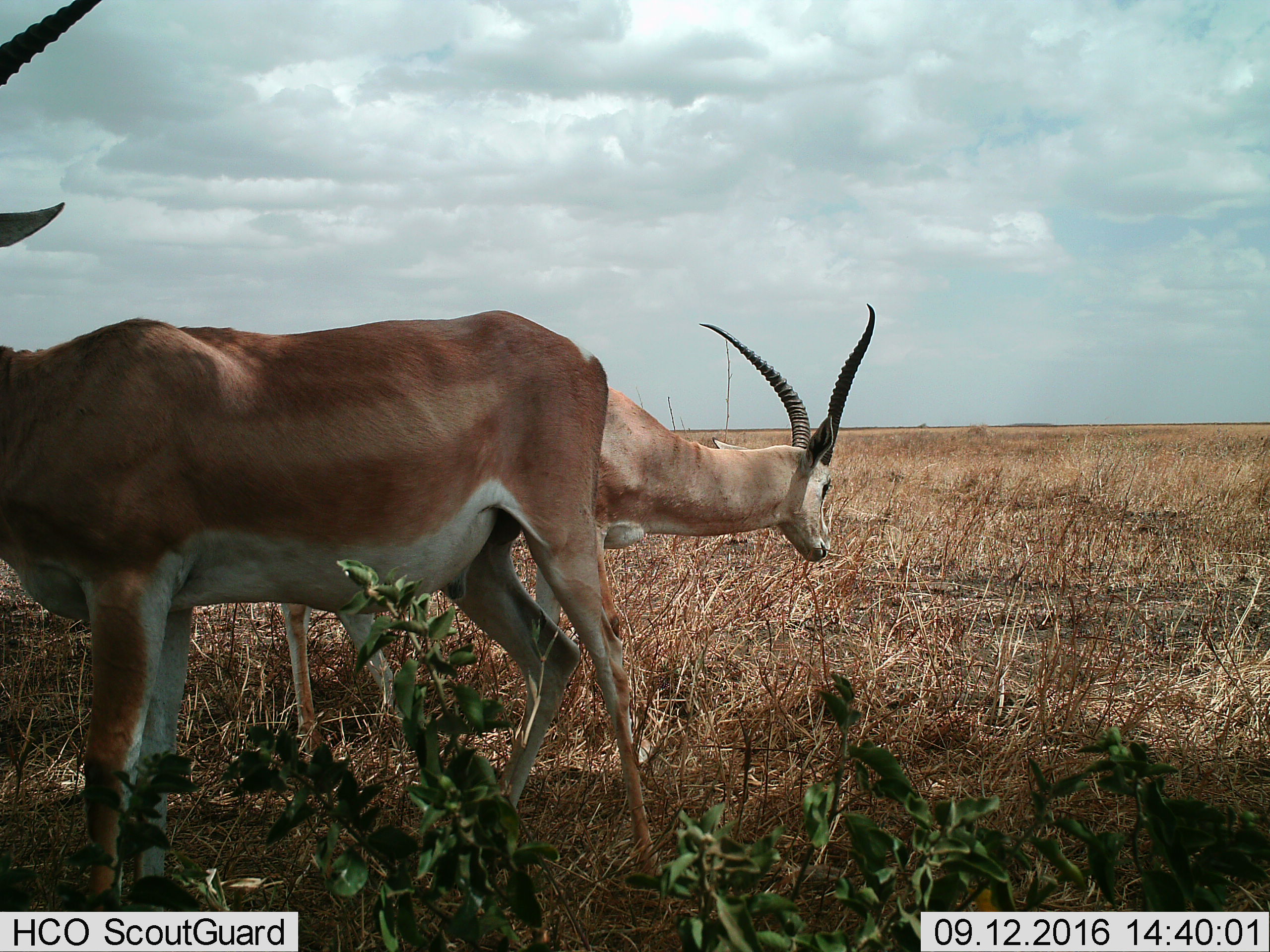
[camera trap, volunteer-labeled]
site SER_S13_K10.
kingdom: Animalia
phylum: Chordata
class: Mammalia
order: Artiodactyla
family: Bovidae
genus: Nanger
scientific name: Nanger granti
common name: grant's gazelle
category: gazellegrants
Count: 2.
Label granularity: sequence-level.